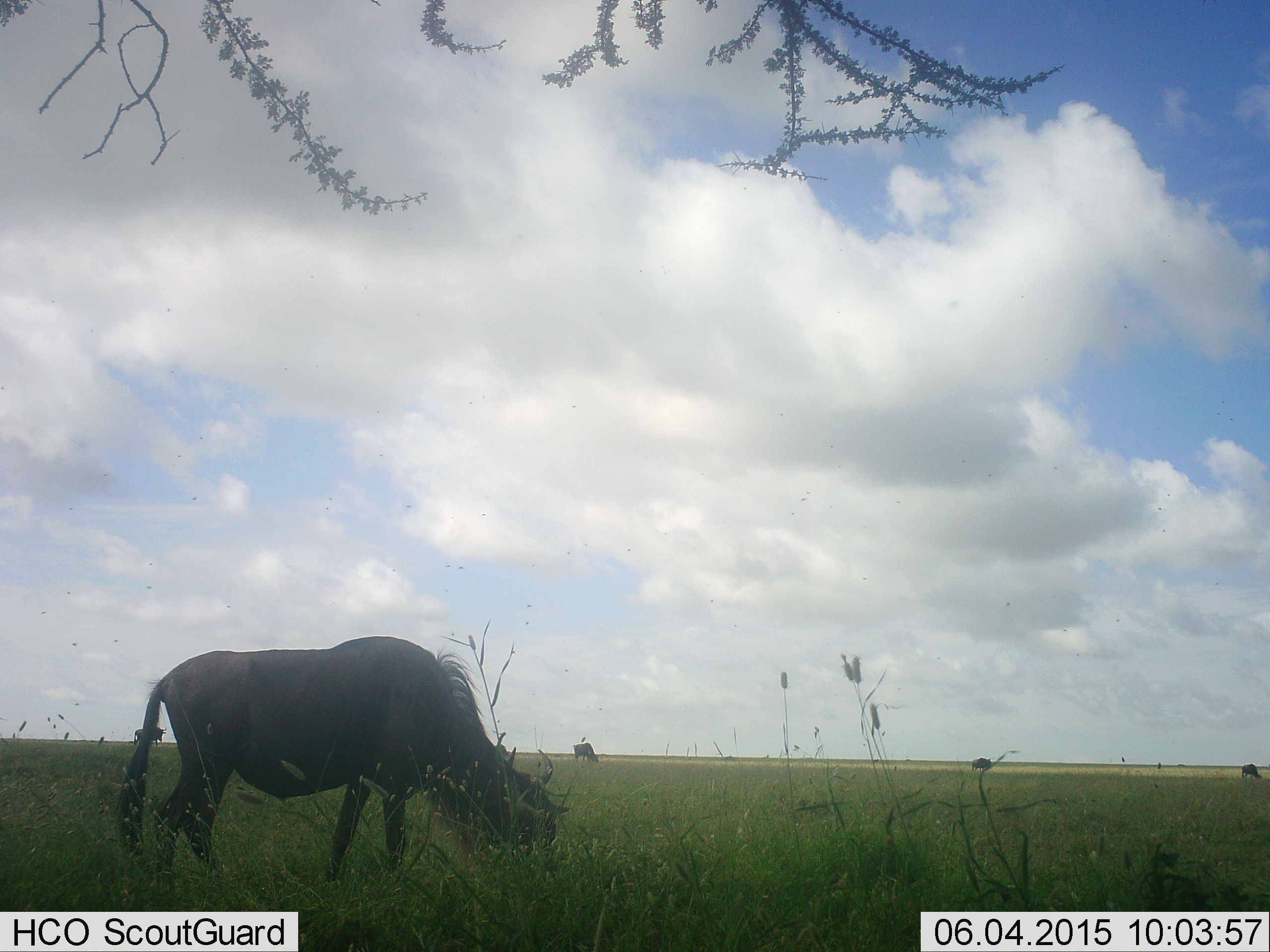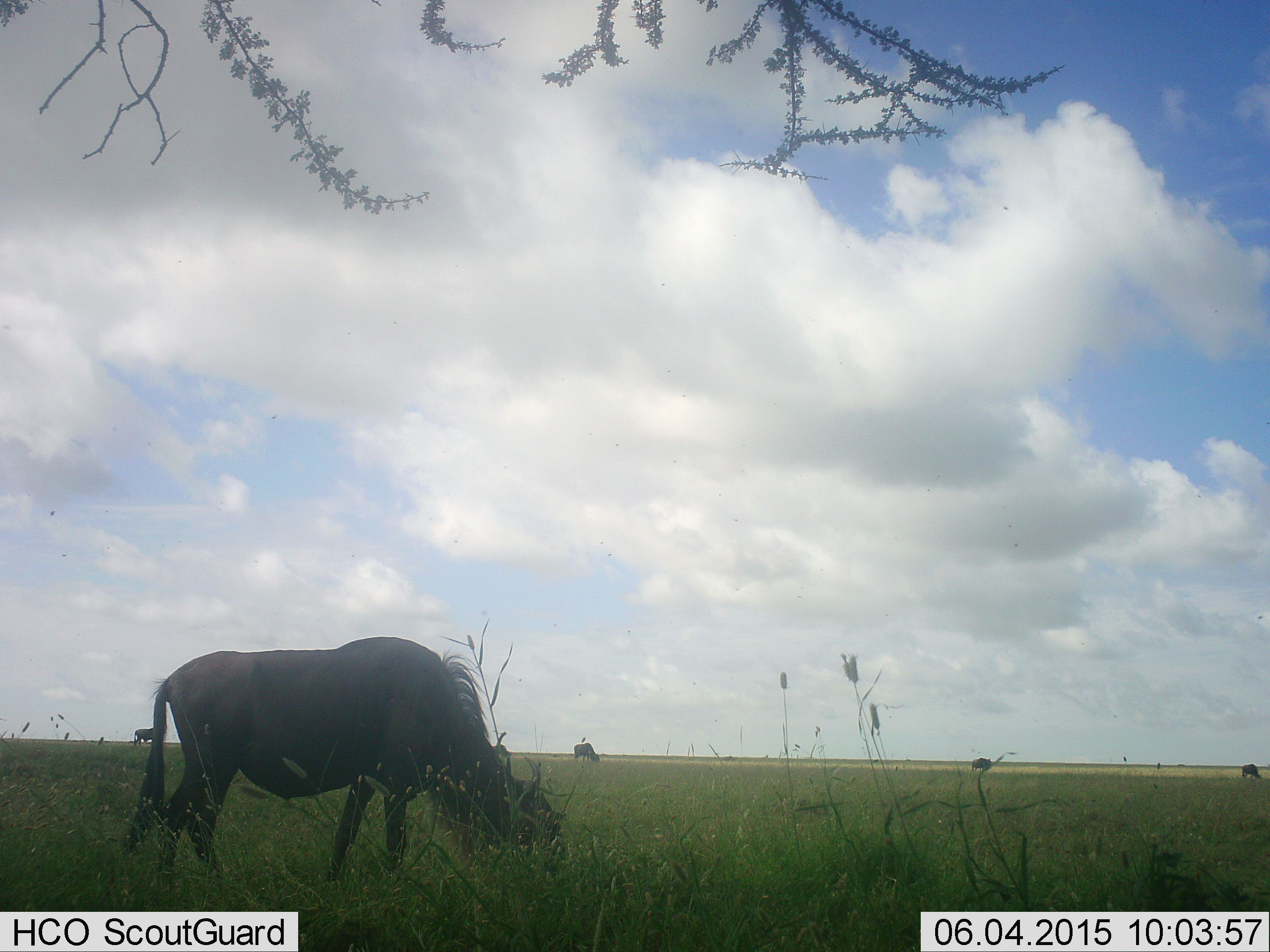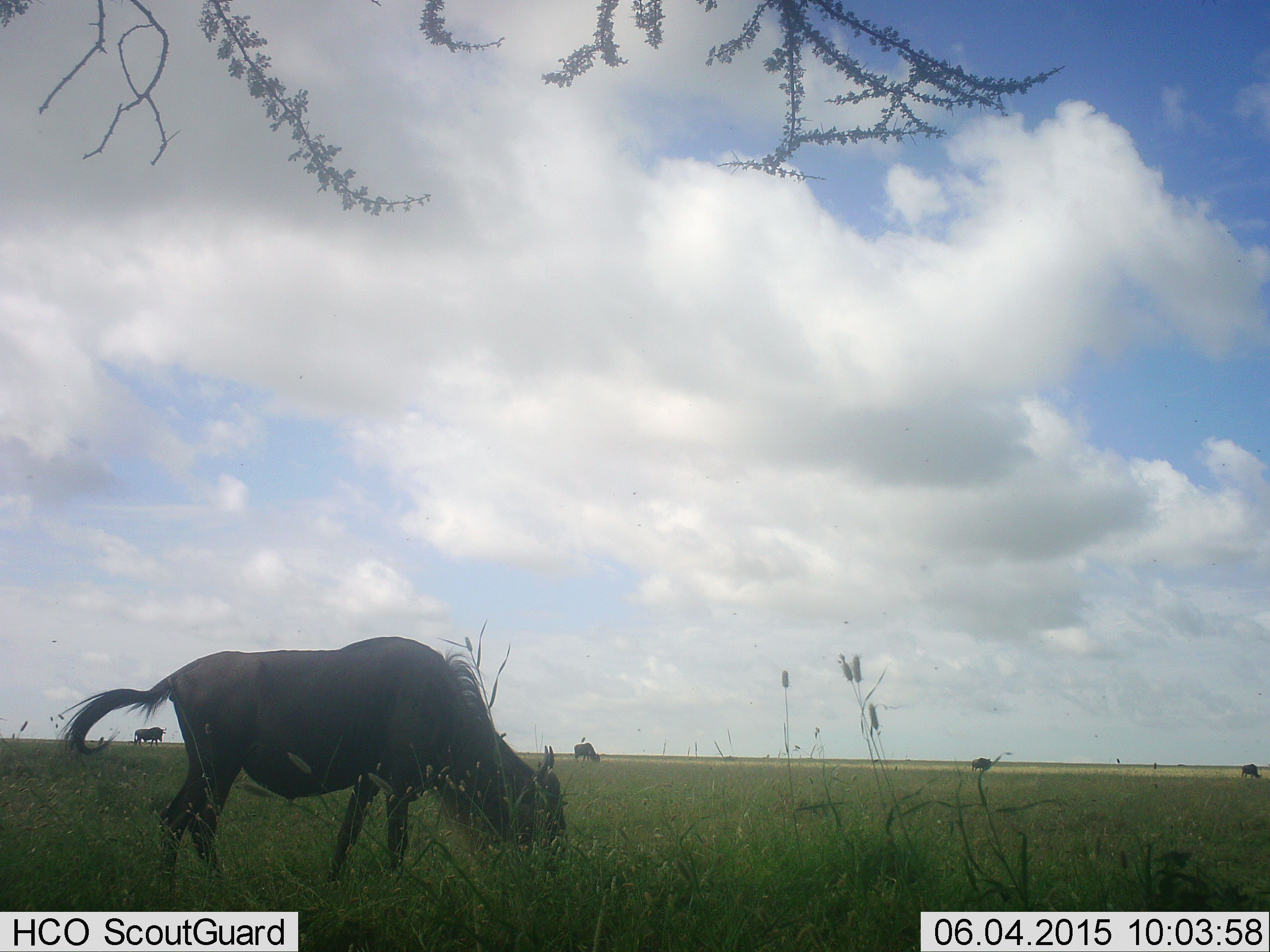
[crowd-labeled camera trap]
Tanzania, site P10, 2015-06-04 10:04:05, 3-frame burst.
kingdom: Animalia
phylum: Chordata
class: Mammalia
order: Artiodactyla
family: Bovidae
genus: Connochaetes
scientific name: Connochaetes taurinus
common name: blue wildebeest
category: wildebeest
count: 5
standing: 30%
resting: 0%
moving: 10%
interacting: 0%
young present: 0%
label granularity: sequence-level